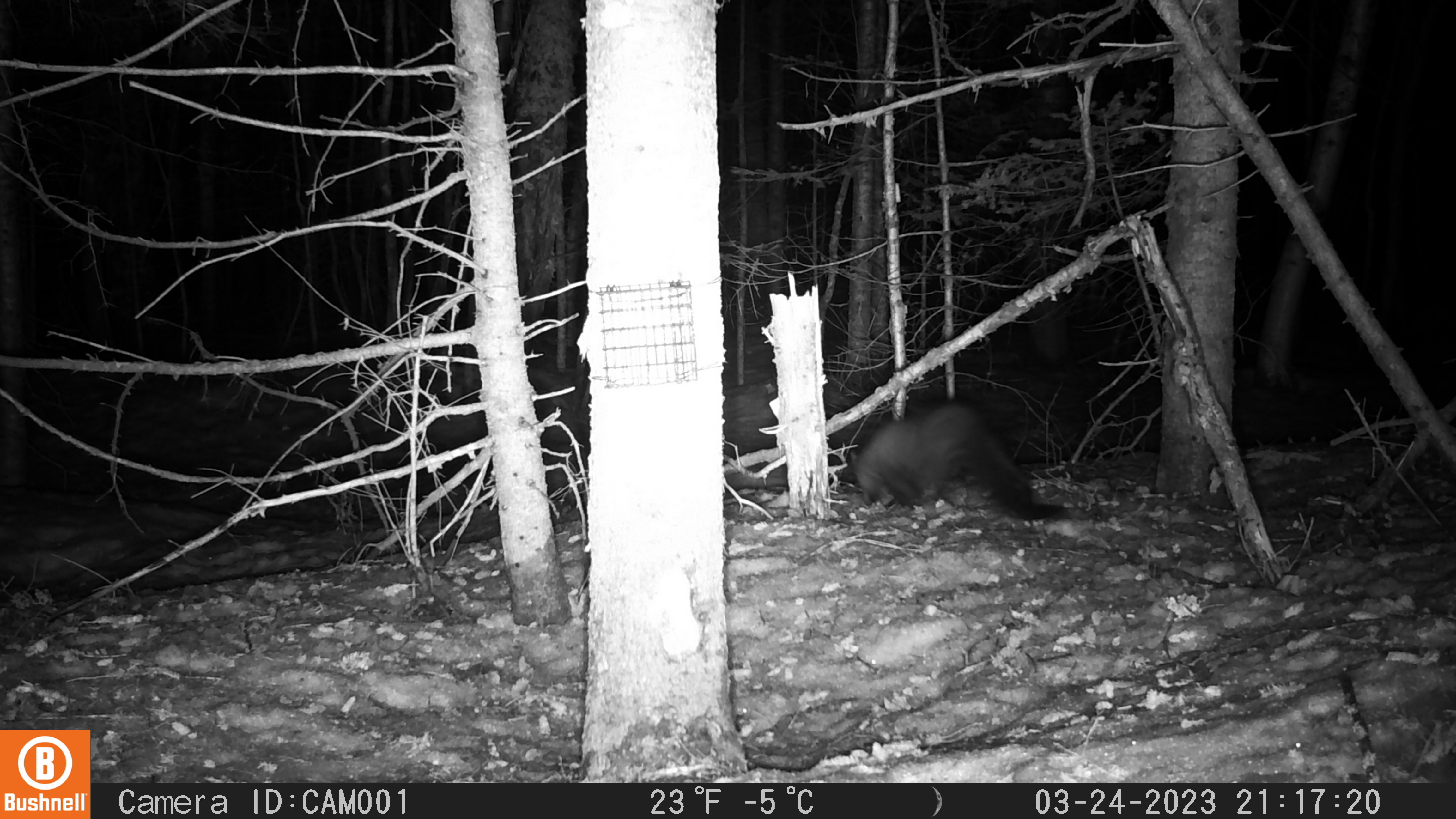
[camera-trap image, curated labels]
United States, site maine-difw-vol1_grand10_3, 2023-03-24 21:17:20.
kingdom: Animalia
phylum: Chordata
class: Mammalia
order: Carnivora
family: Mustelidae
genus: Pekania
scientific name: Pekania pennanti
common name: fisher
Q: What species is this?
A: Fisher (Pekania pennanti).